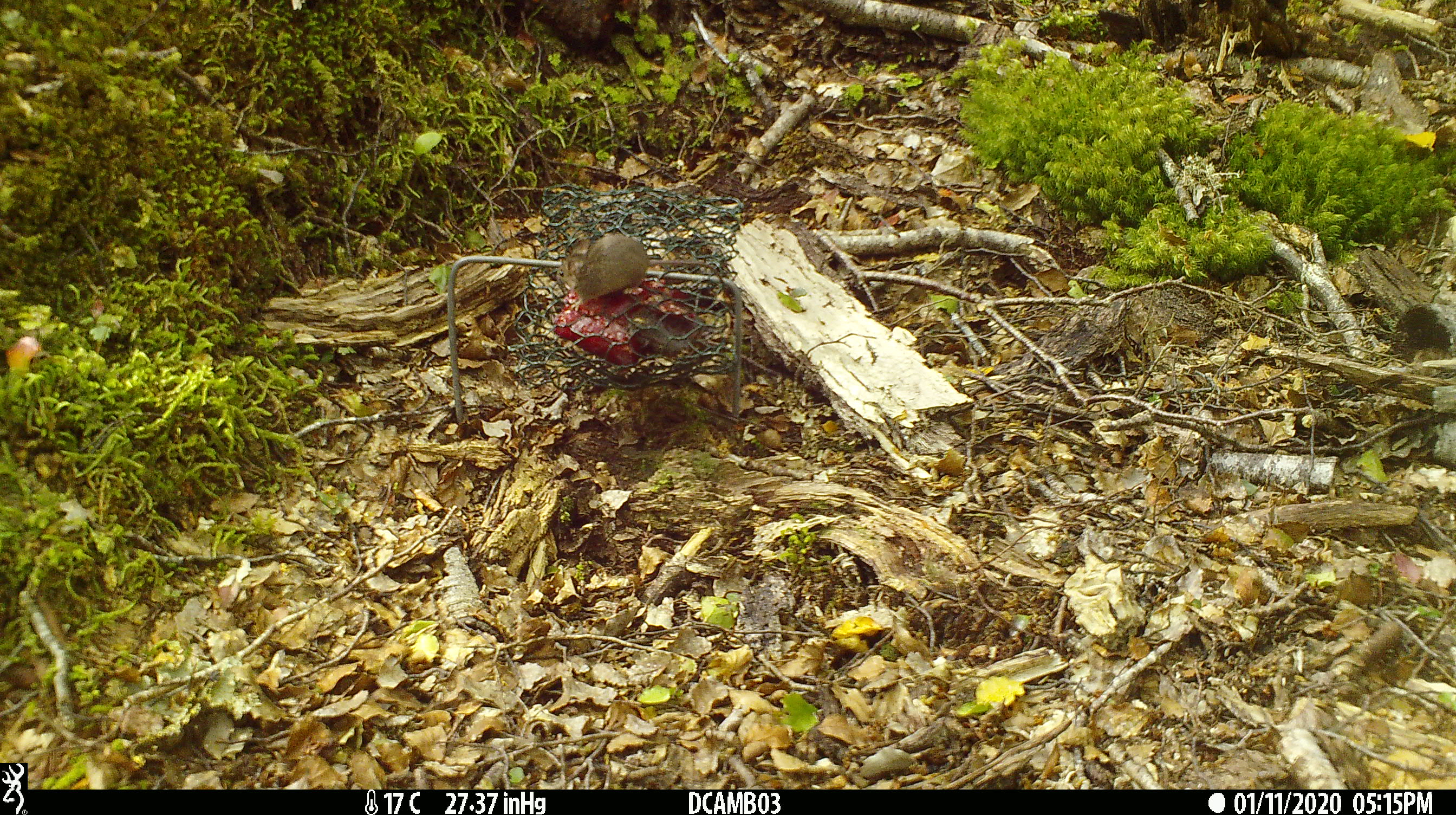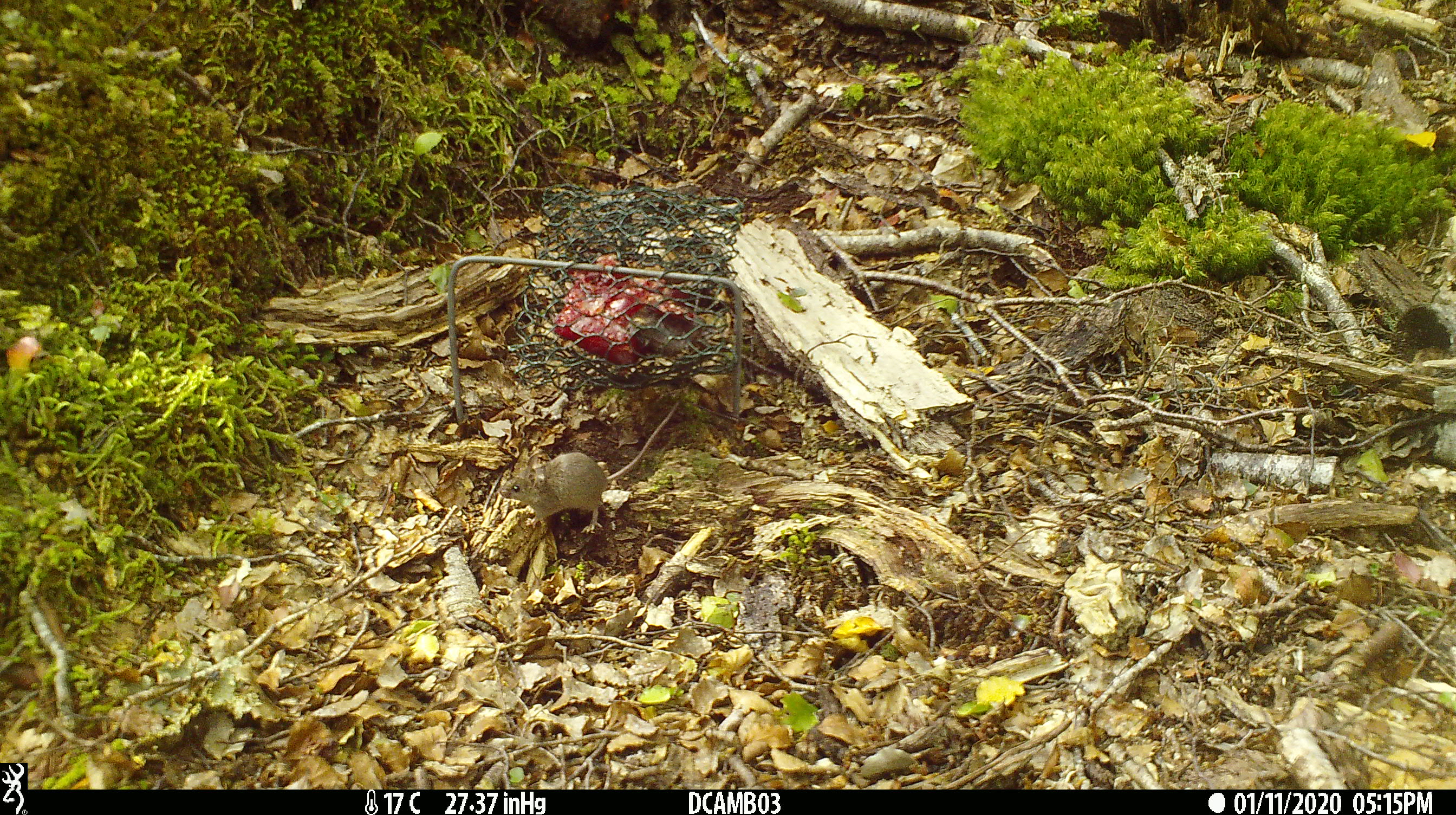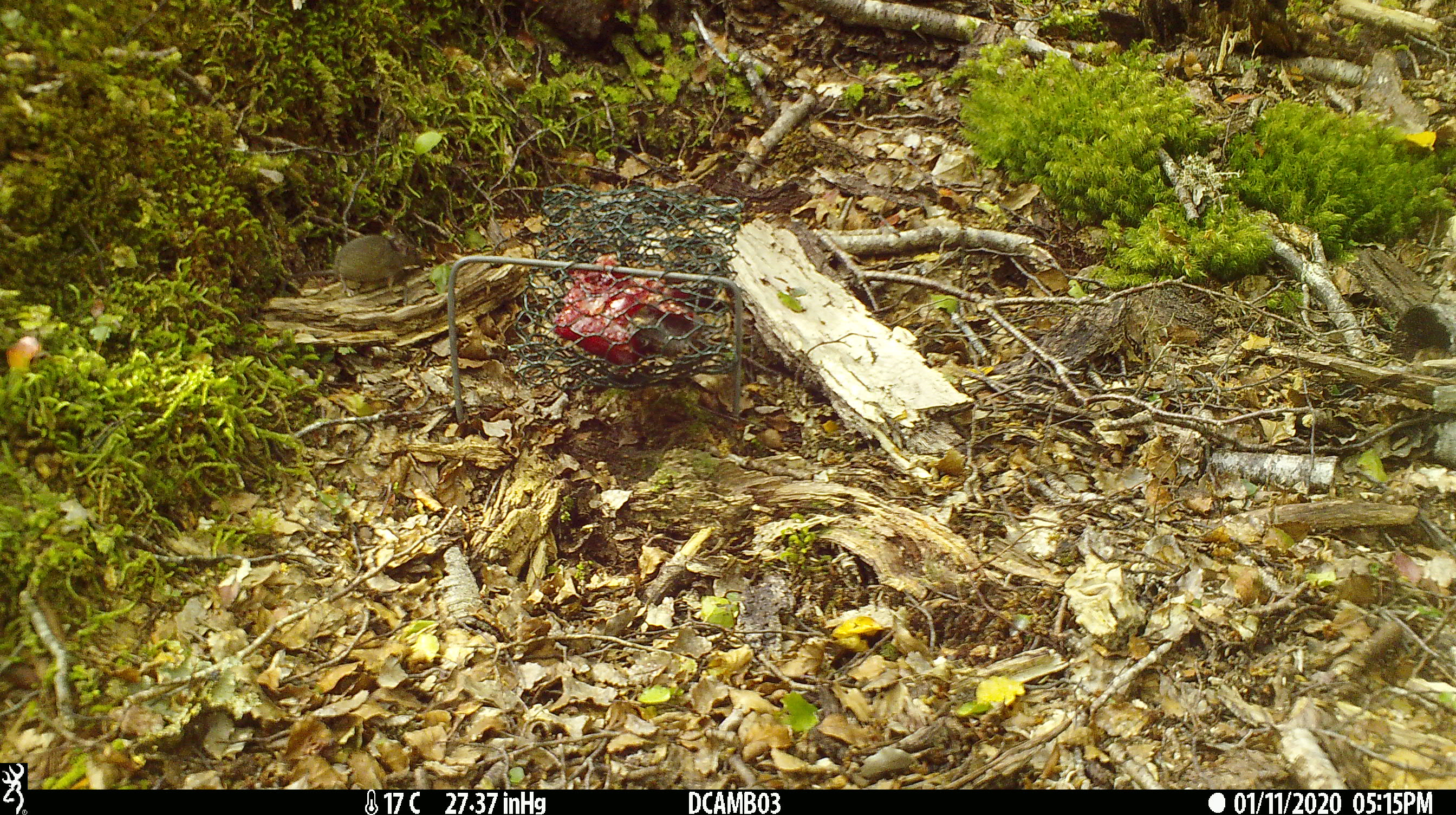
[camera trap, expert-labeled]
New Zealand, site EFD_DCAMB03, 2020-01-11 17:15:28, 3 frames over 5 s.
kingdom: Animalia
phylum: Chordata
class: Mammalia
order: Rodentia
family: Muridae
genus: Mus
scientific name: Mus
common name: mouse